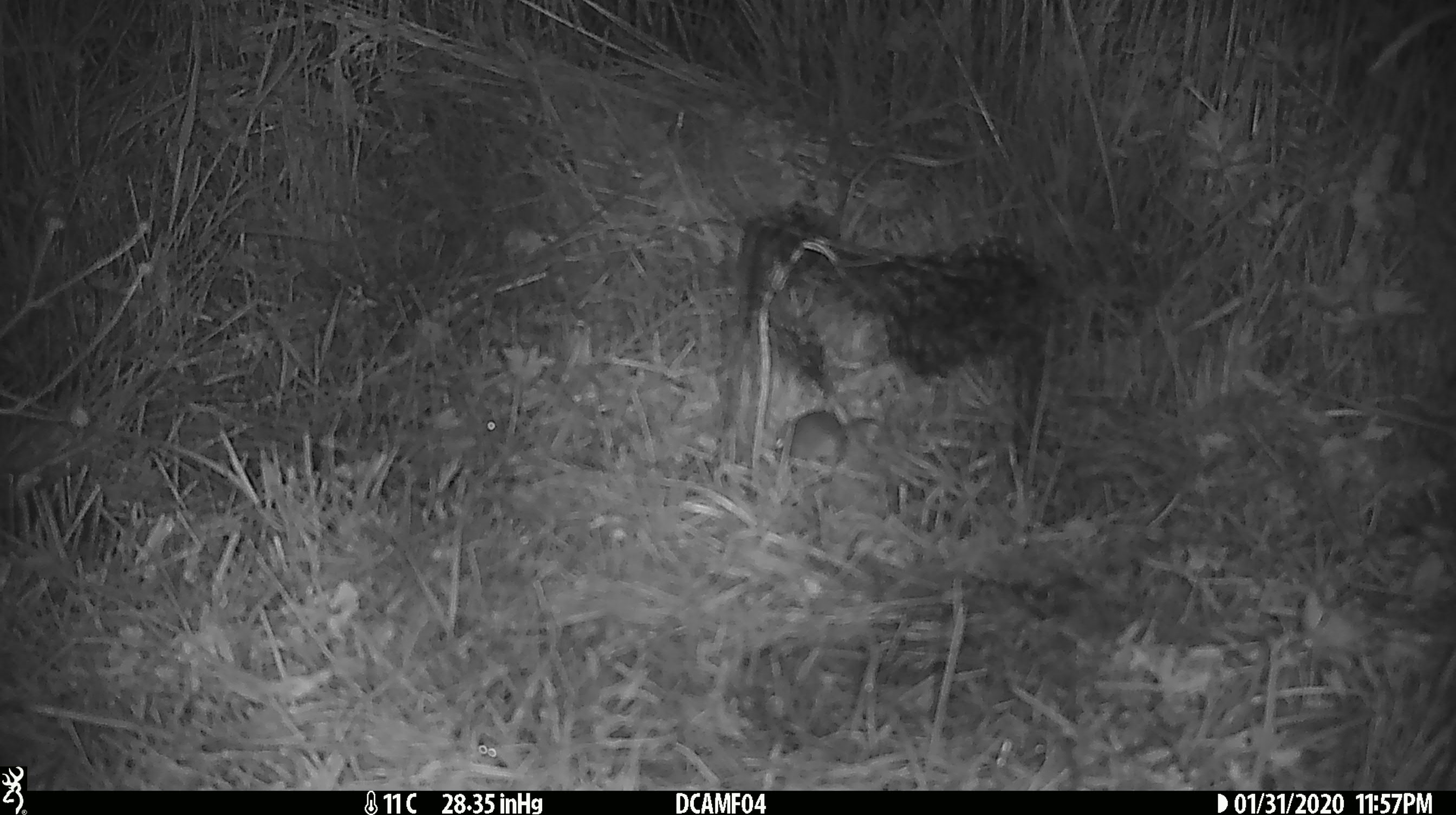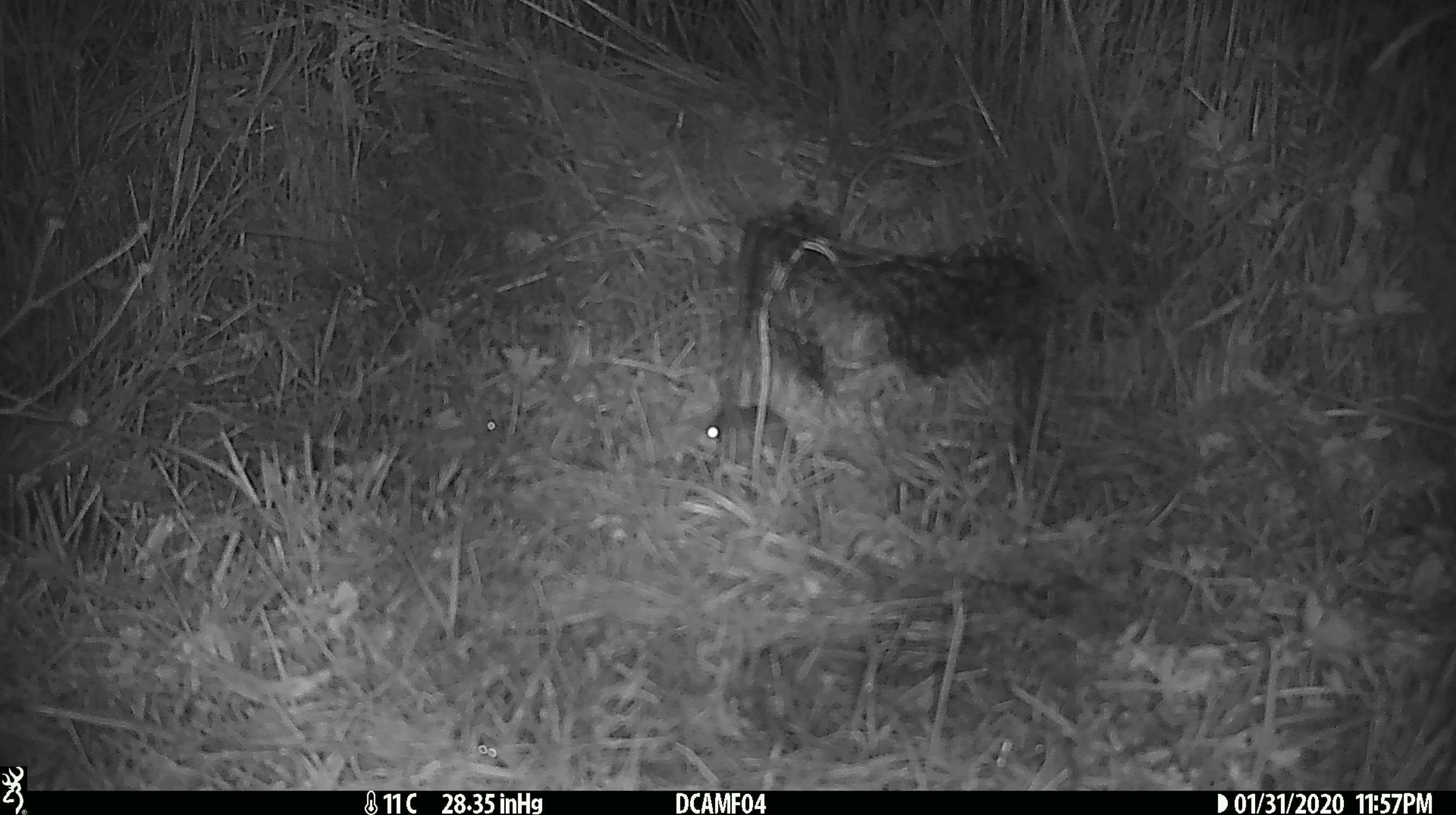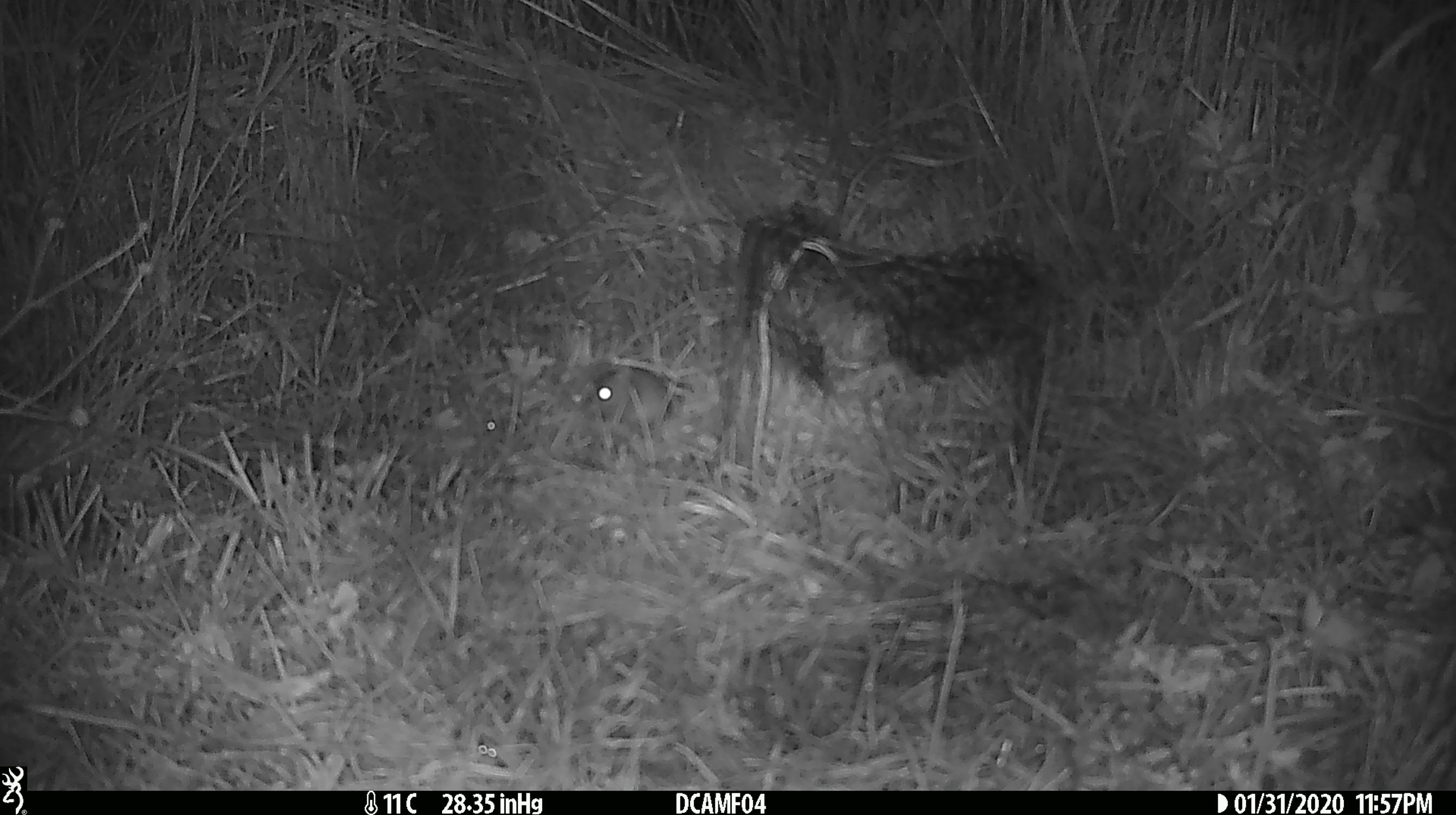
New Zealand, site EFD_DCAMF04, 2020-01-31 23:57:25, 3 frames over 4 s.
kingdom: Animalia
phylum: Chordata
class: Mammalia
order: Rodentia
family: Muridae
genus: Mus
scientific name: Mus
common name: mouse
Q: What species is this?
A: Mouse (Mus).